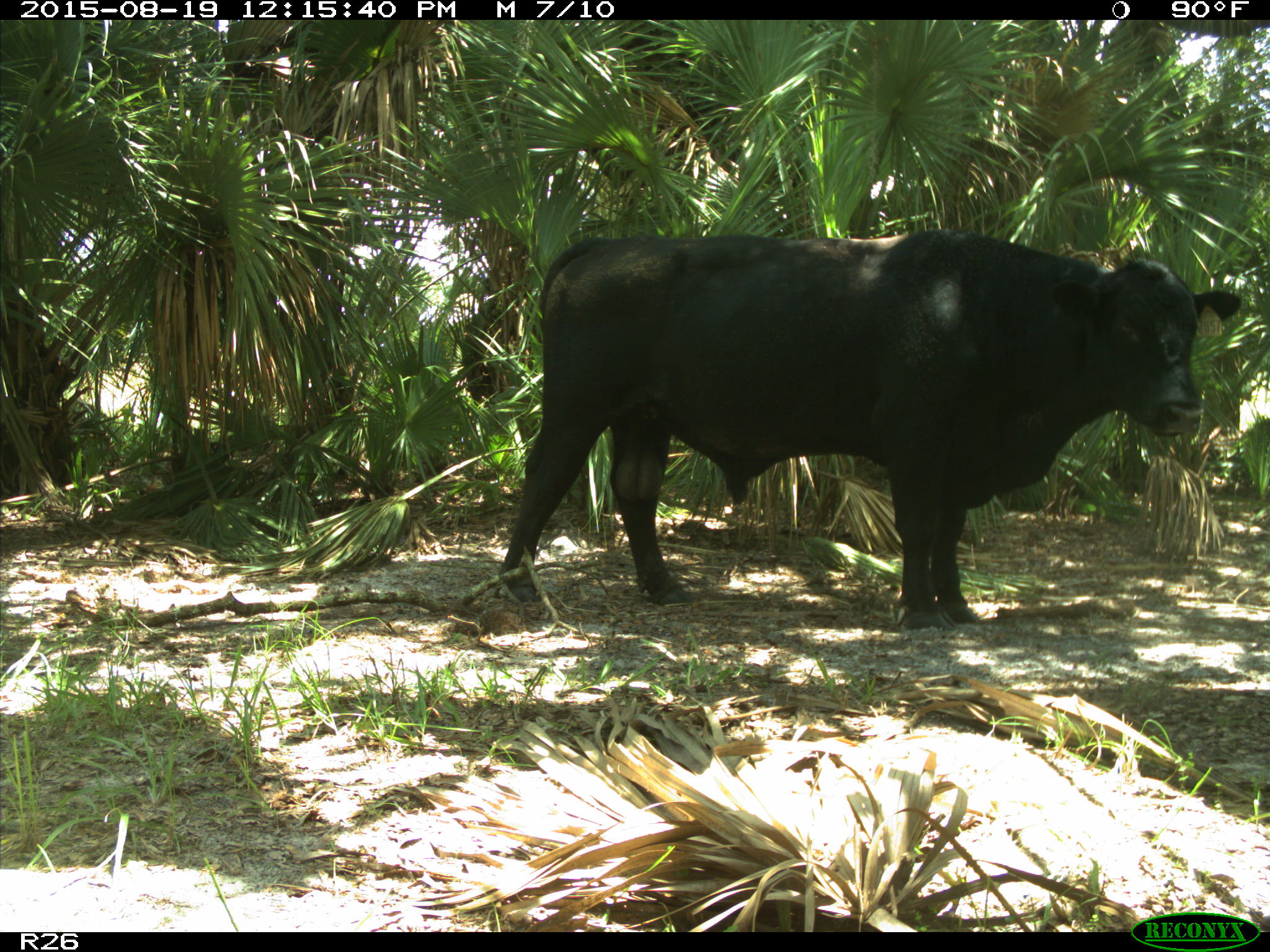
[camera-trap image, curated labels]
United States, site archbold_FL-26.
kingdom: Animalia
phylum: Chordata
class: Mammalia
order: Artiodactyla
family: Bovidae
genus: Bos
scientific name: Bos taurus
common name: domestic cow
Bos taurus (domestic cow).